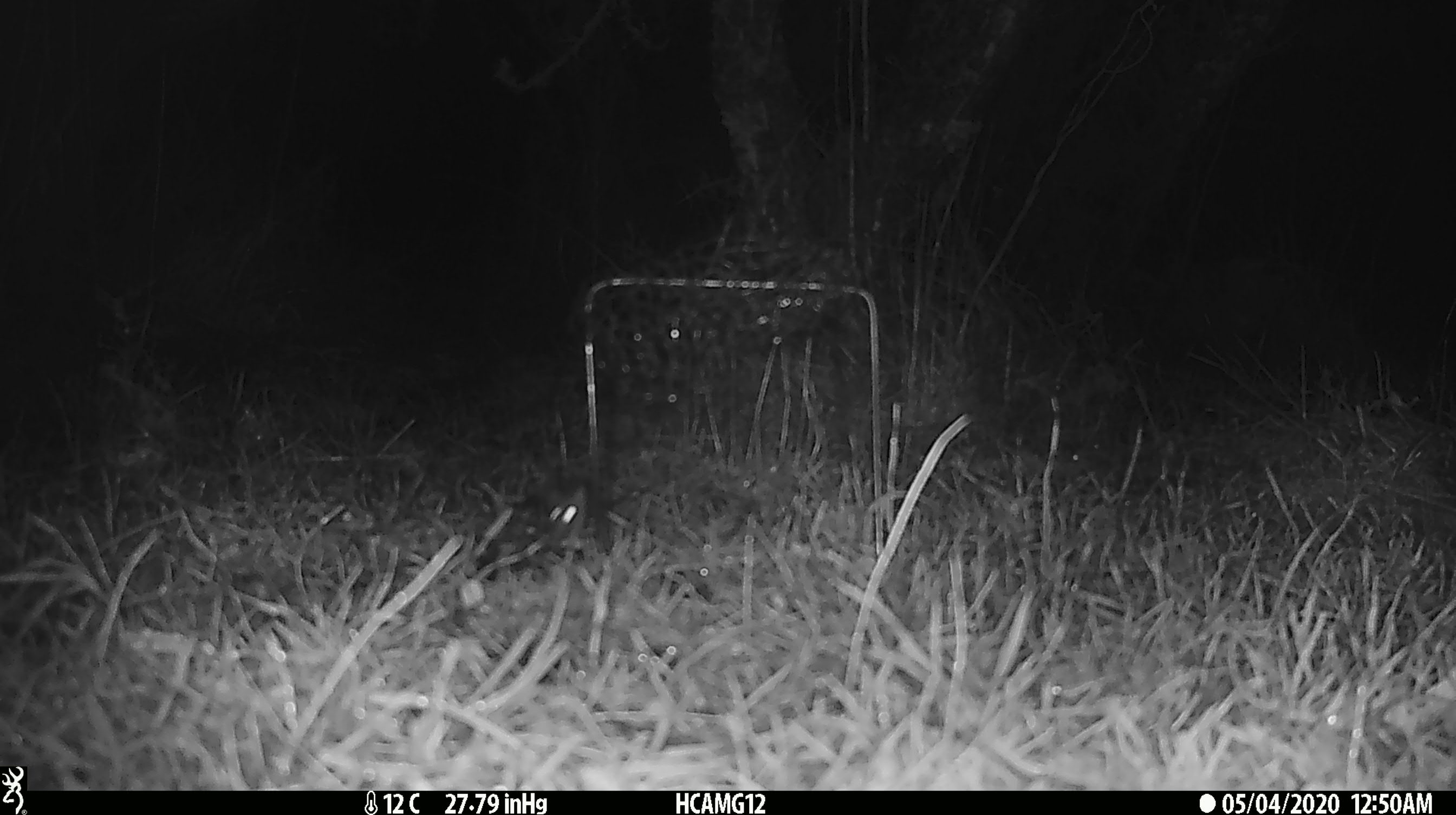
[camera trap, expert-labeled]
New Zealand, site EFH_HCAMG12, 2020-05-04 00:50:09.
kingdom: Animalia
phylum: Chordata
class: Mammalia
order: Rodentia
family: Muridae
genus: Mus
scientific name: Mus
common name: mouse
Mouse (Mus).